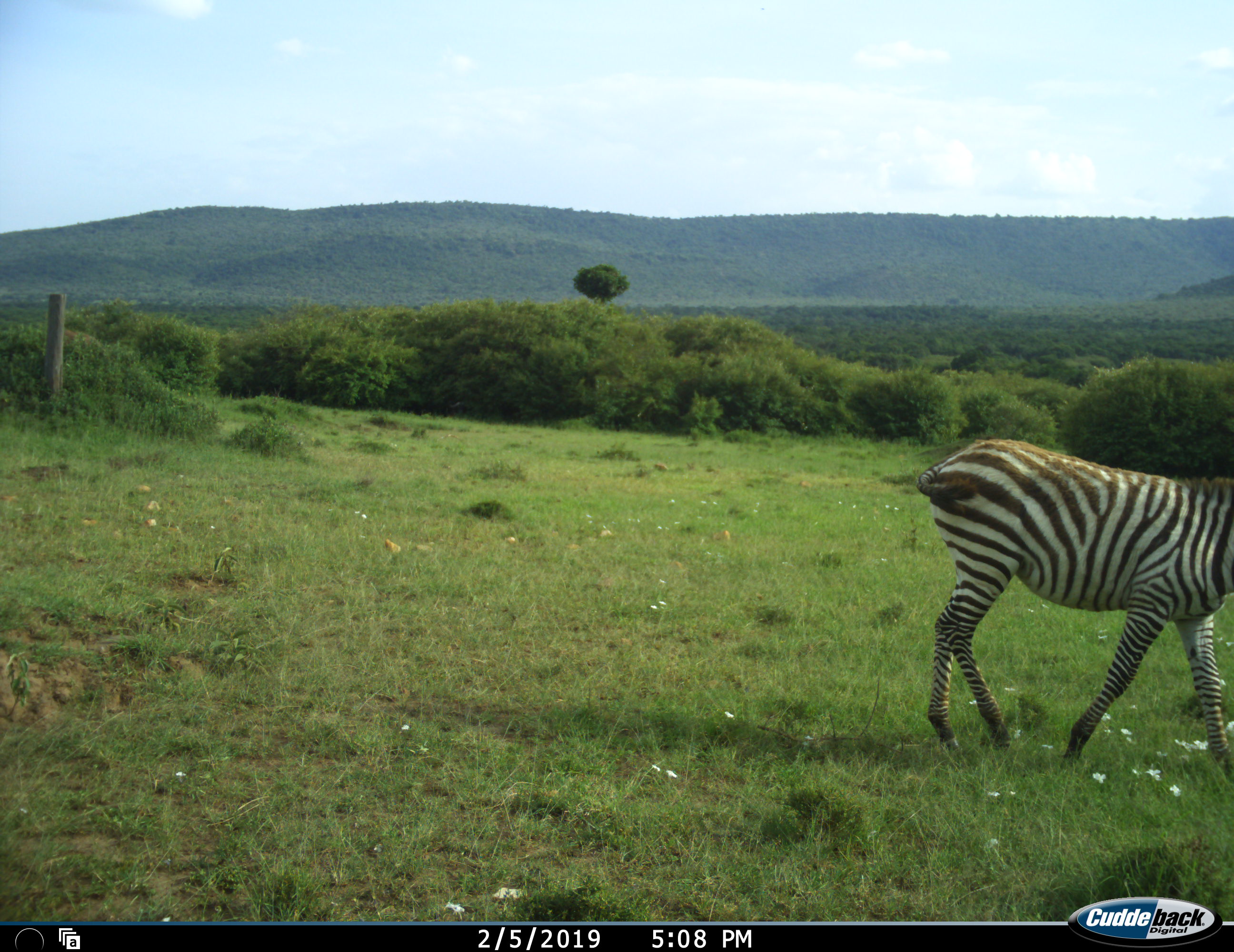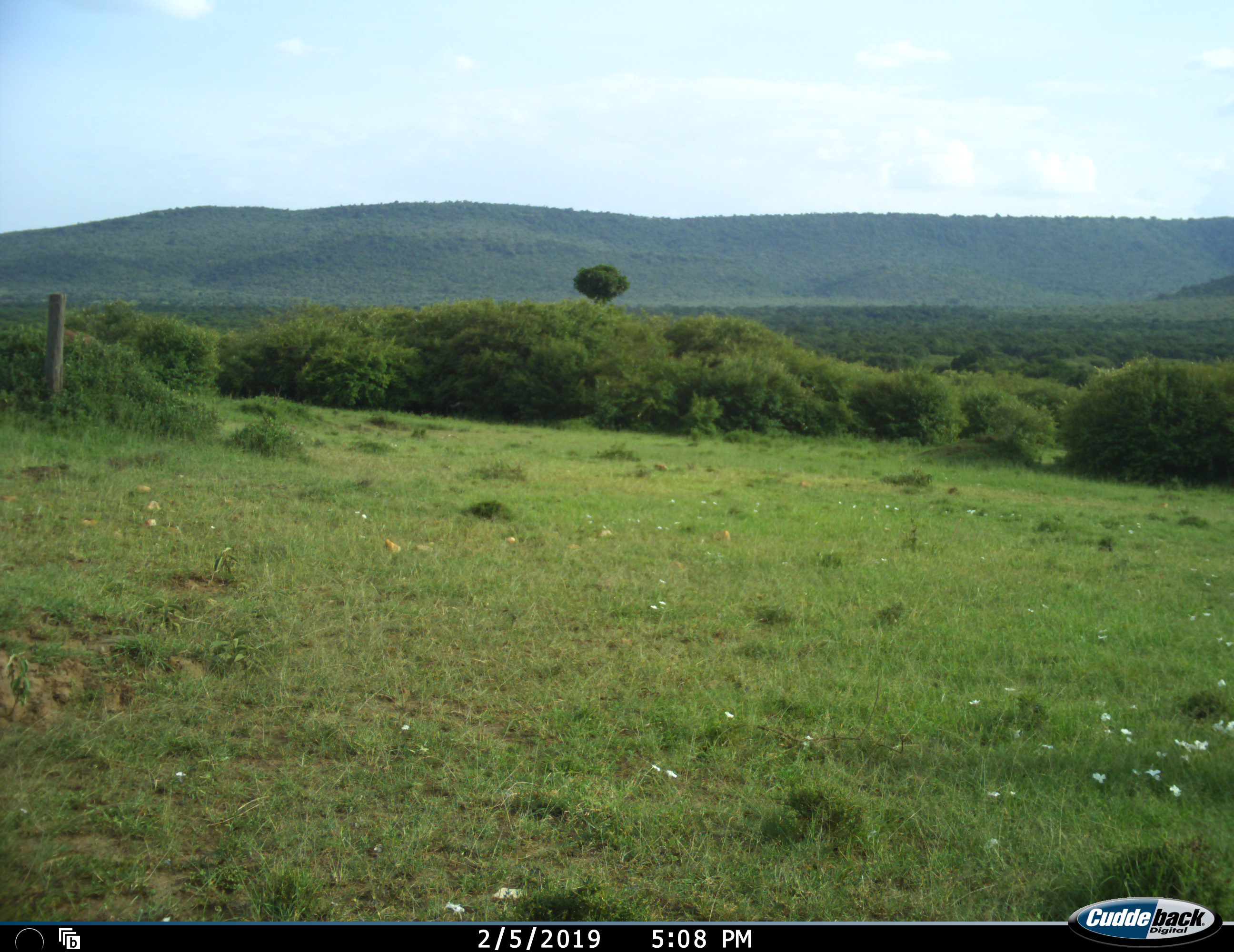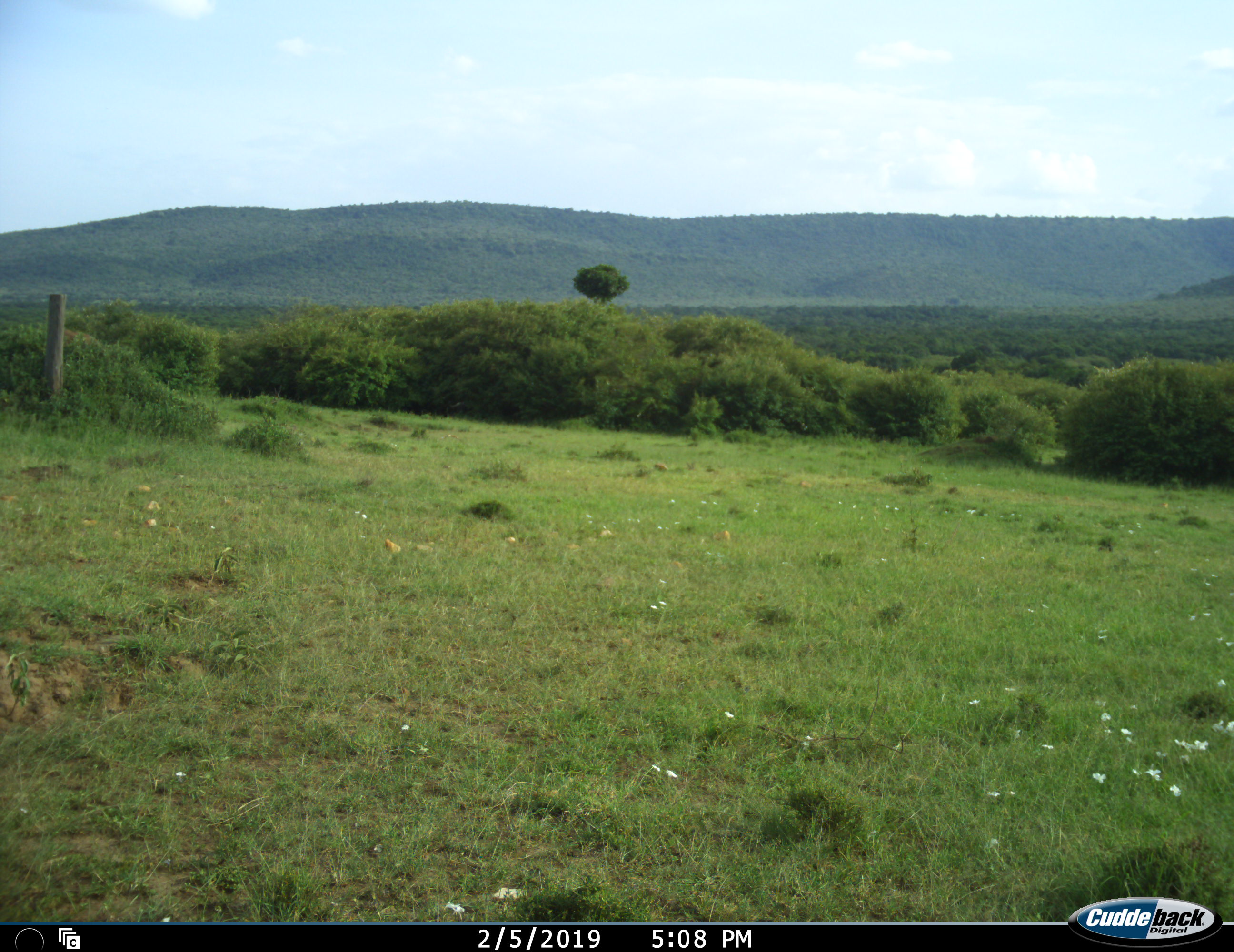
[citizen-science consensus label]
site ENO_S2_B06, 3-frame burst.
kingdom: Animalia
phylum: Chordata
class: Mammalia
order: Perissodactyla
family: Equidae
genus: Equus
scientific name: Equus quagga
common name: plains zebra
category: zebraplains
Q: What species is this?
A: Zebraplains (plains zebra) (Equus quagga).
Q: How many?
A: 1.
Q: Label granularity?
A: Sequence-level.